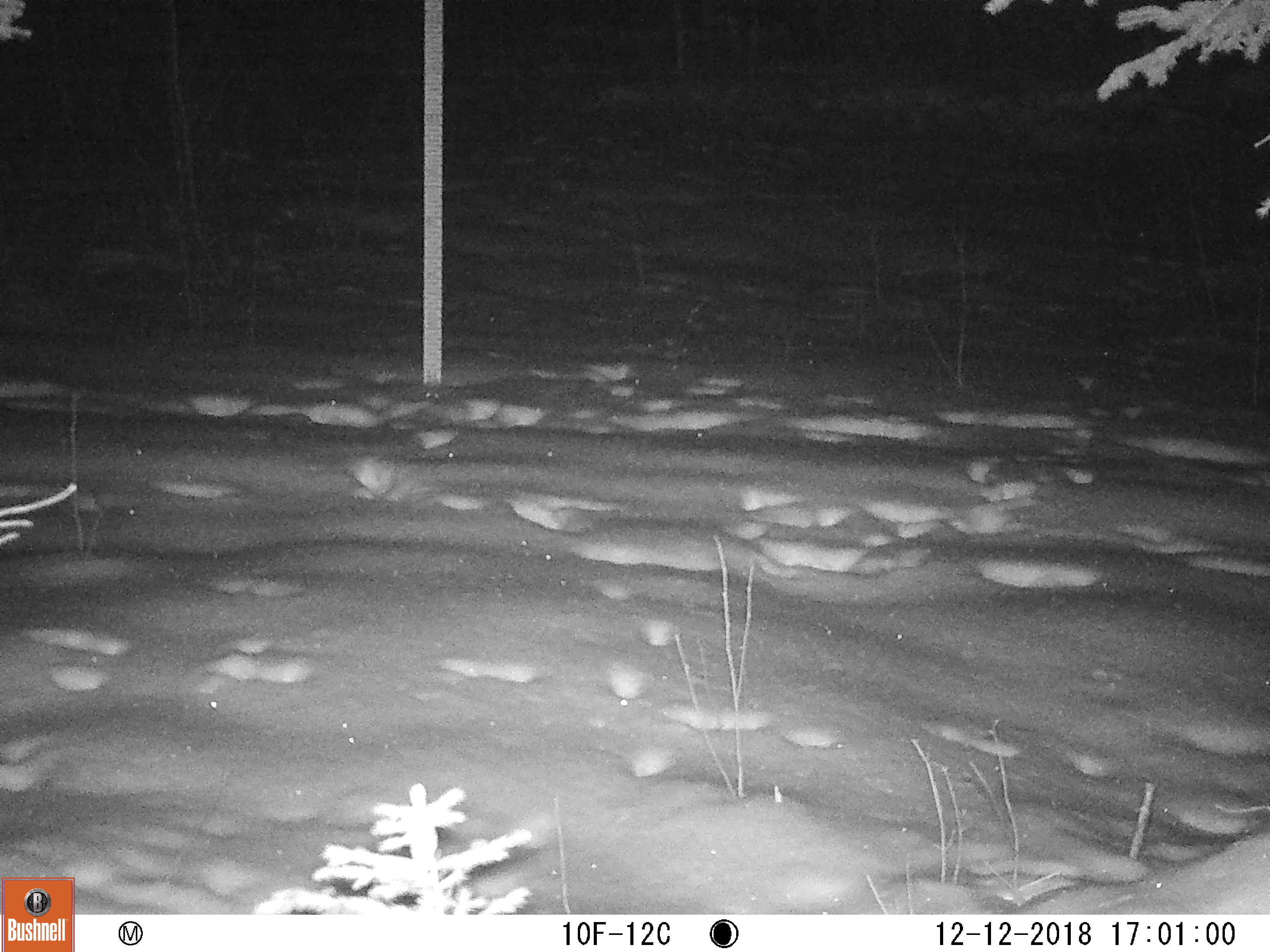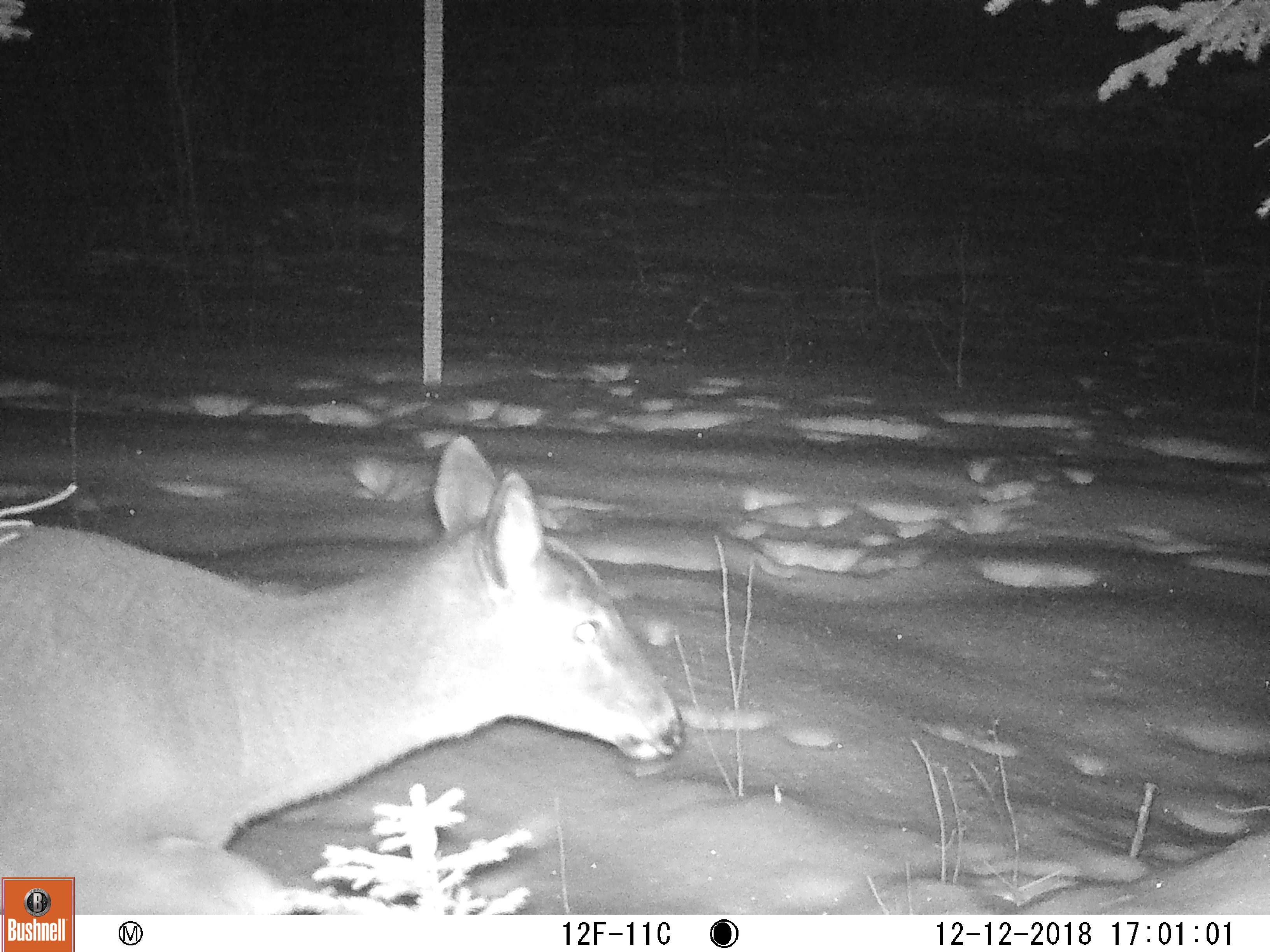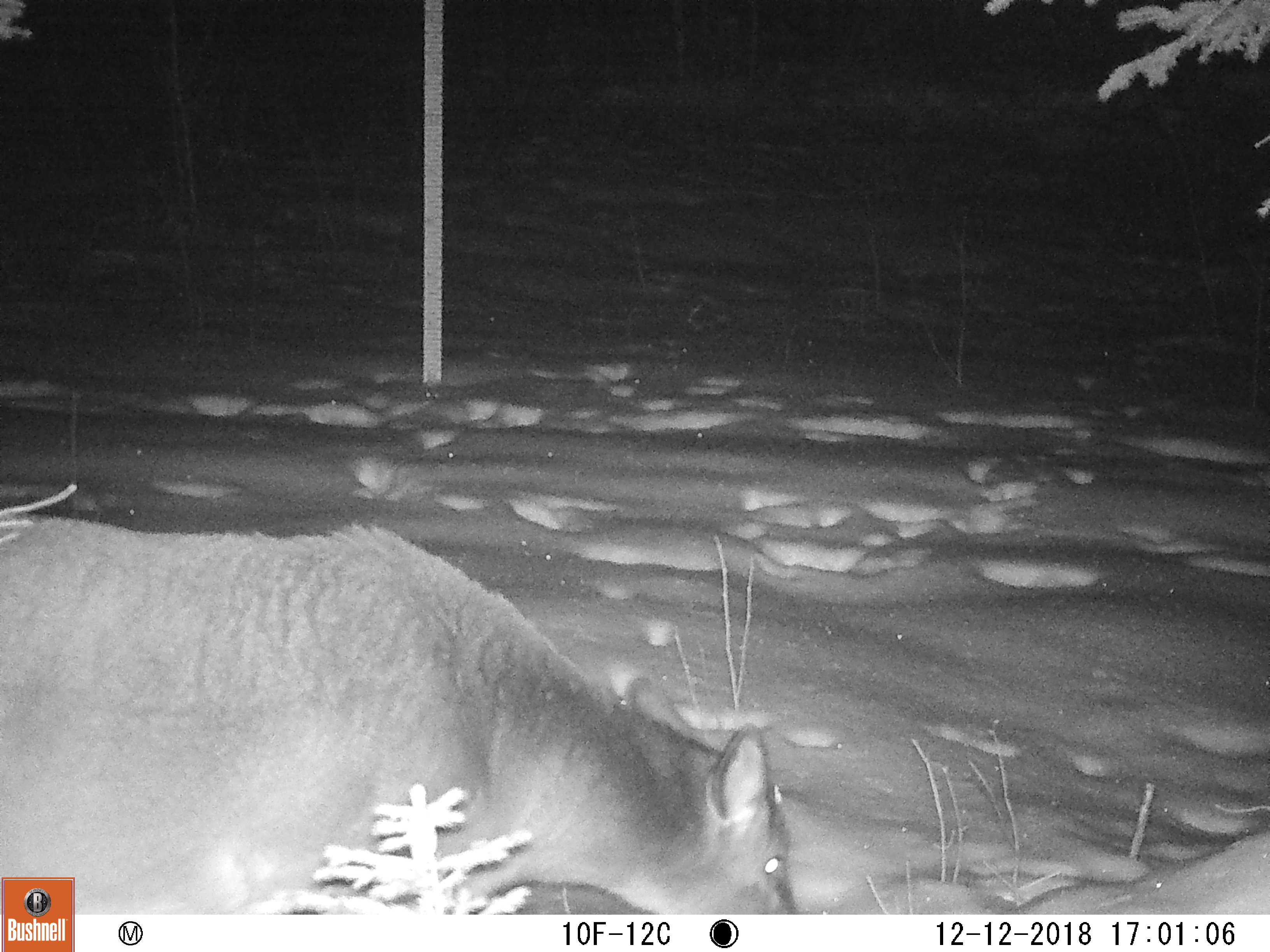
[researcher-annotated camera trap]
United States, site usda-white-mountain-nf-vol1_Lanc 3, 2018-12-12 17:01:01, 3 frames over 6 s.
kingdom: Animalia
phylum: Chordata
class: Mammalia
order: Artiodactyla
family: Cervidae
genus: Odocoileus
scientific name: Odocoileus virginianus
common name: white-tailed deer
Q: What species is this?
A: White-tailed deer (Odocoileus virginianus).